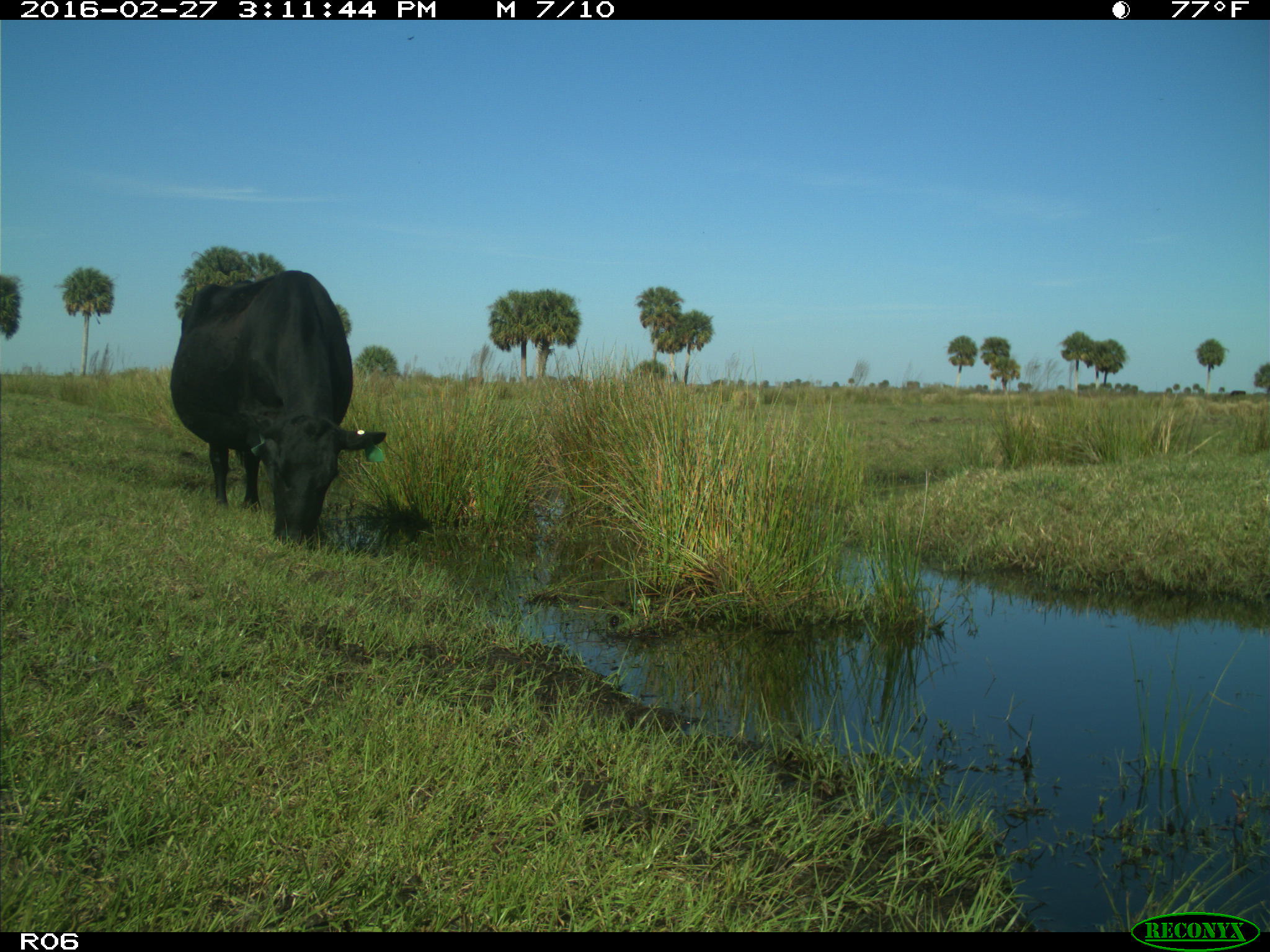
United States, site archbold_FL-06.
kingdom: Animalia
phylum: Chordata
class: Mammalia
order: Artiodactyla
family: Bovidae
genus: Bos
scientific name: Bos taurus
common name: domestic cow